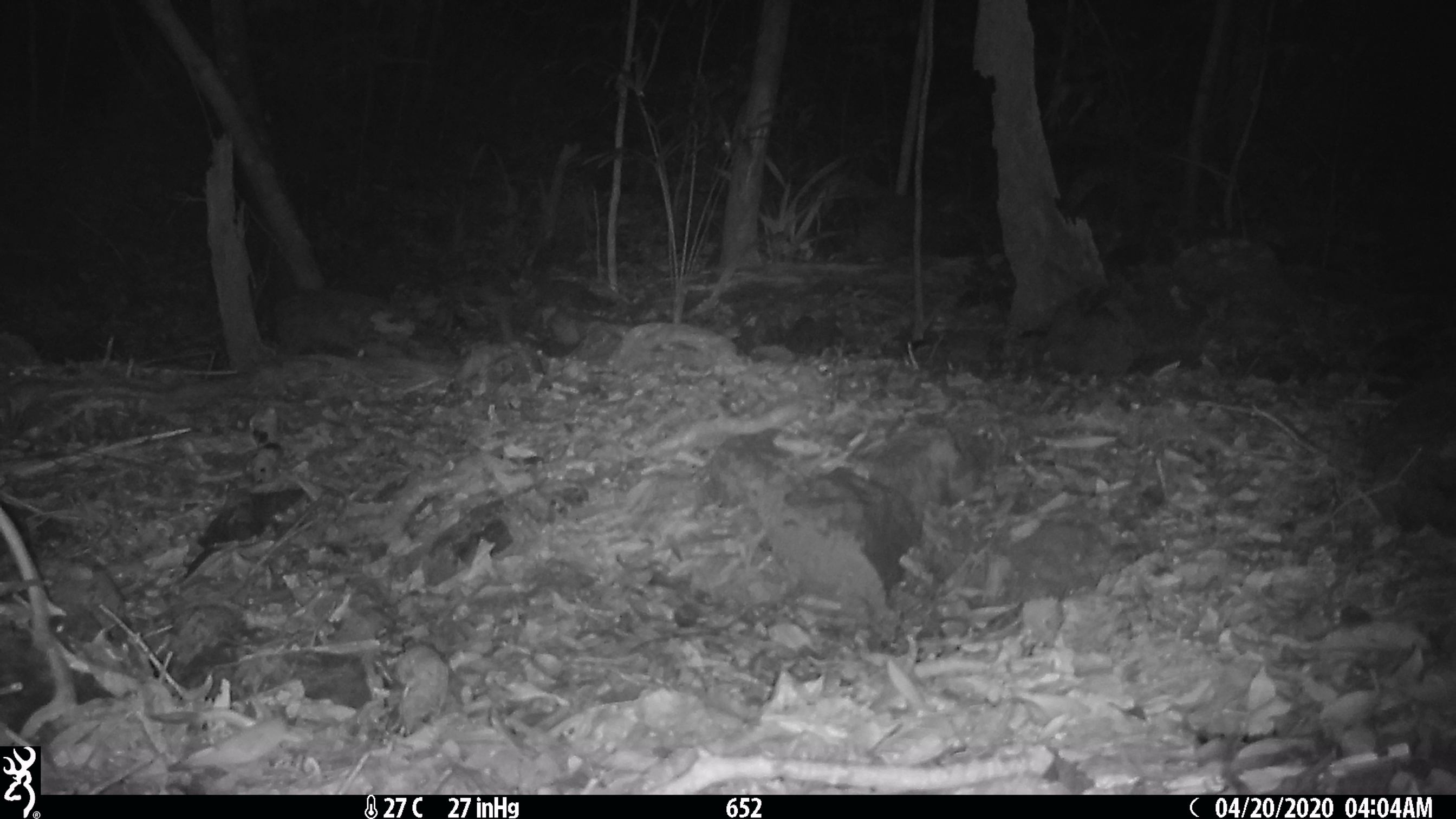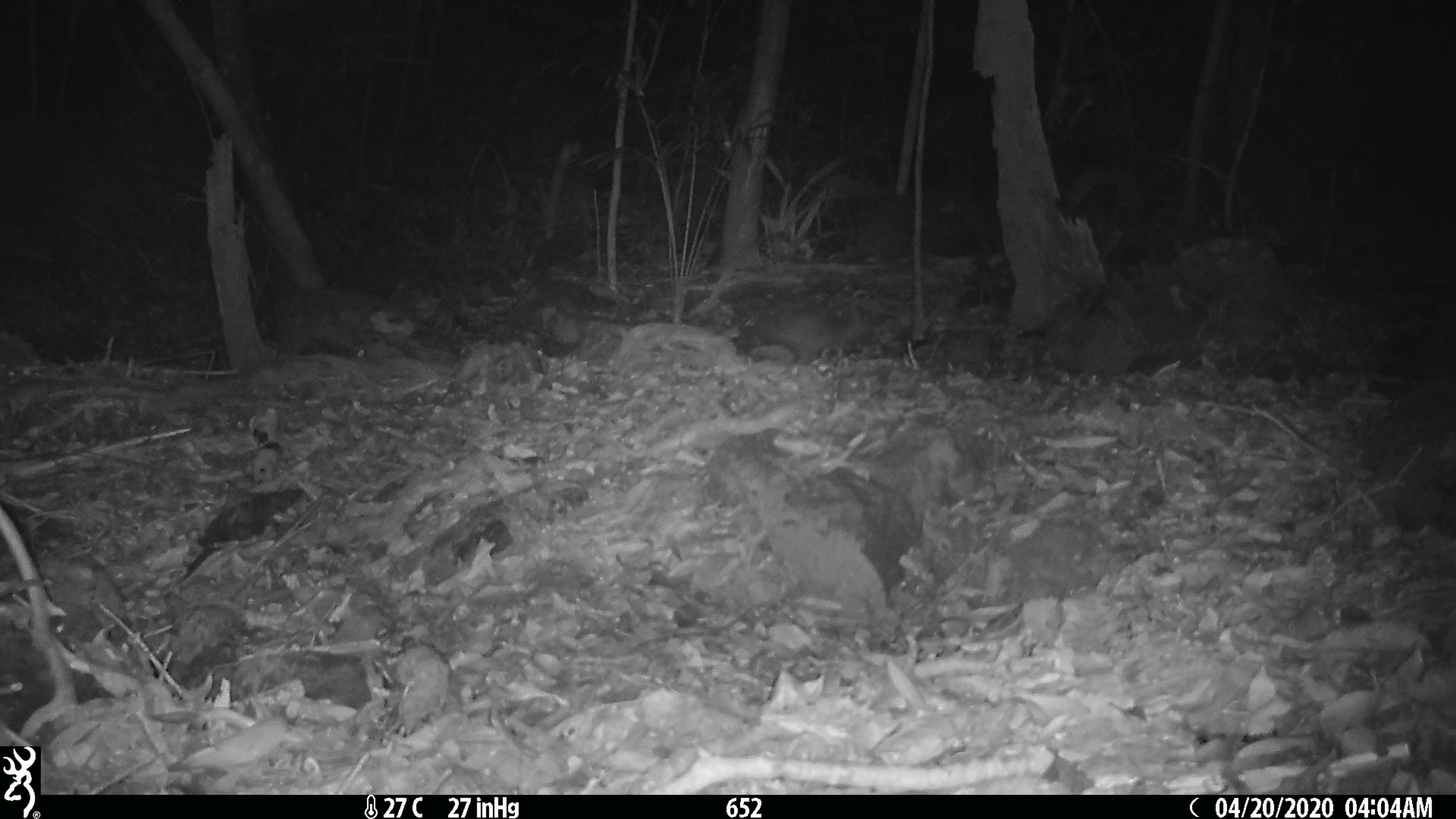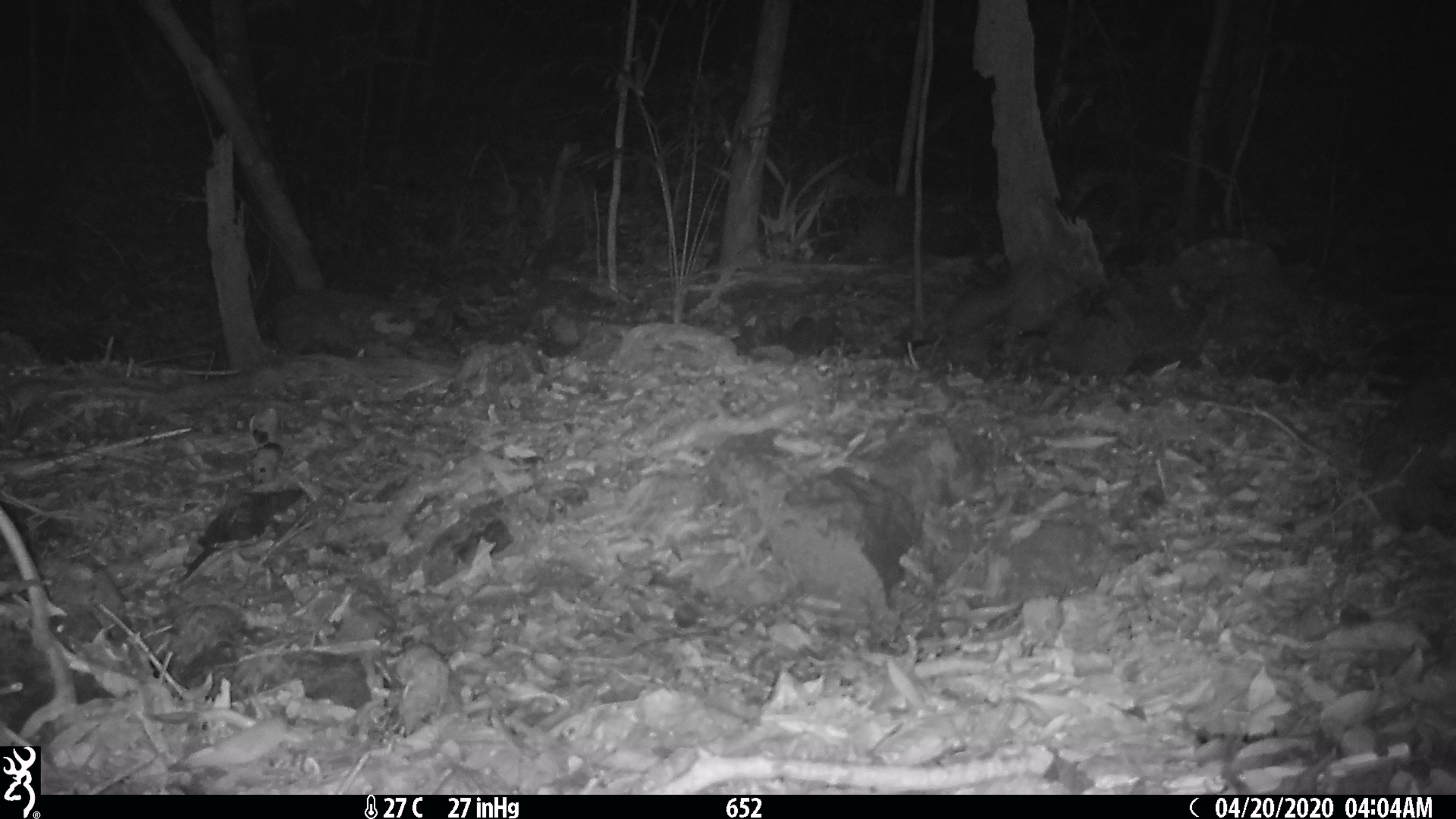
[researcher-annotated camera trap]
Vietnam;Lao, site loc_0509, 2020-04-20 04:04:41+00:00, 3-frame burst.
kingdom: Animalia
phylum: Chordata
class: Mammalia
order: Carnivora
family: Mustelidae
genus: Melogale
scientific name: Melogale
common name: ferret badger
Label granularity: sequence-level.